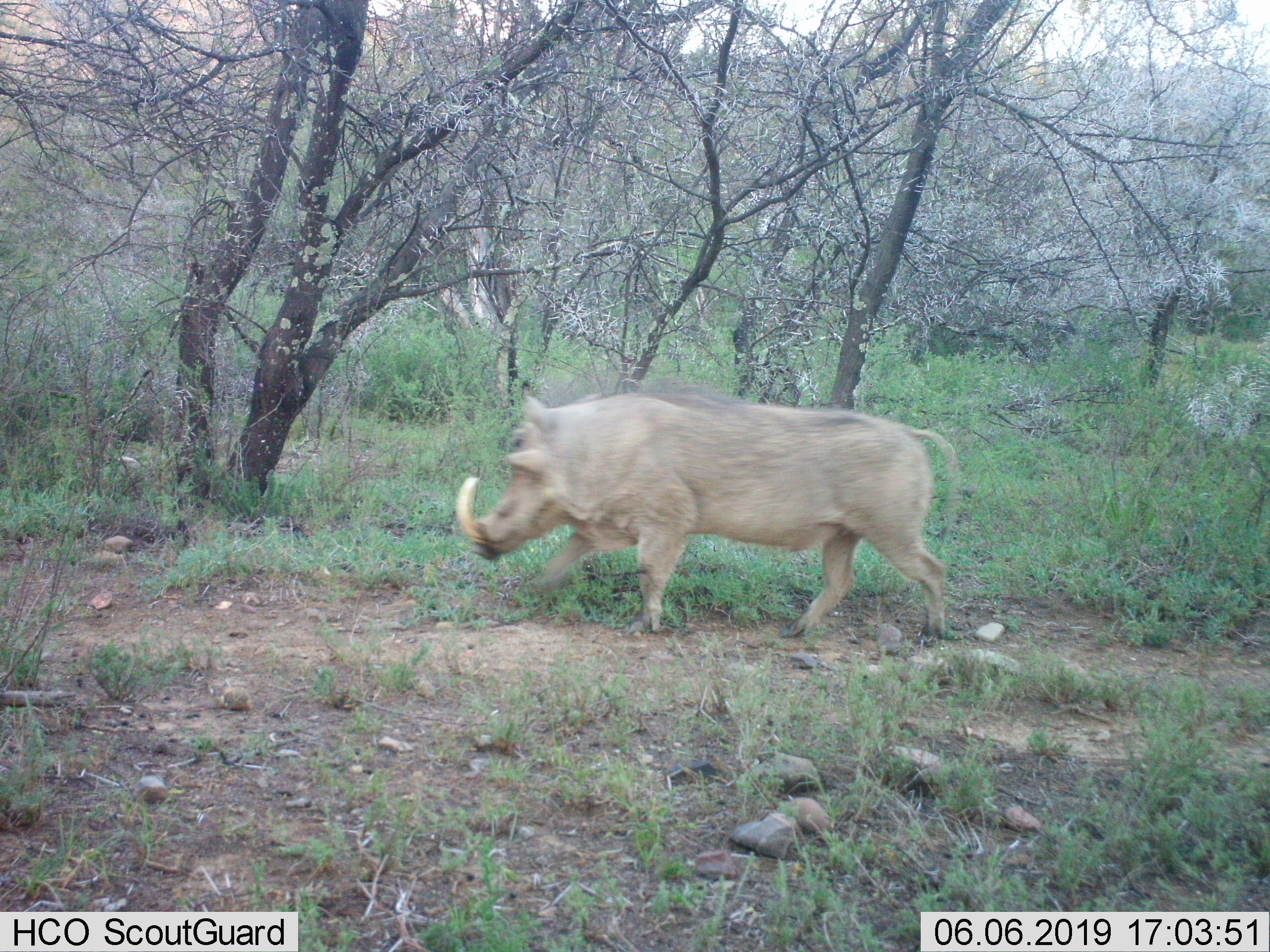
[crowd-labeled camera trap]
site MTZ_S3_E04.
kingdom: Animalia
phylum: Chordata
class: Mammalia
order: Artiodactyla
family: Suidae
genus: Phacochoerus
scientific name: Phacochoerus africanus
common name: warthog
Warthog (Phacochoerus africanus), count 1. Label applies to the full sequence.